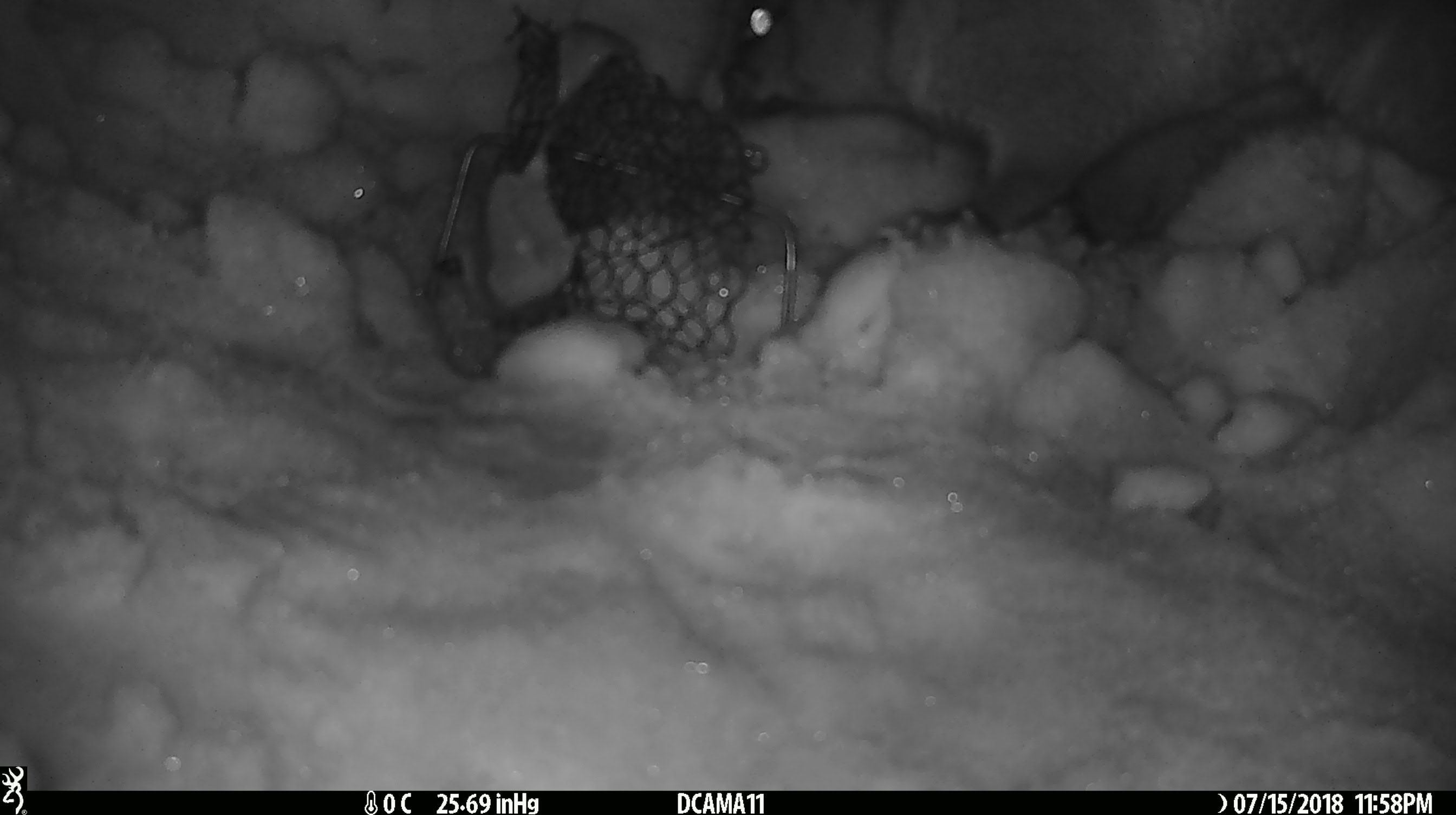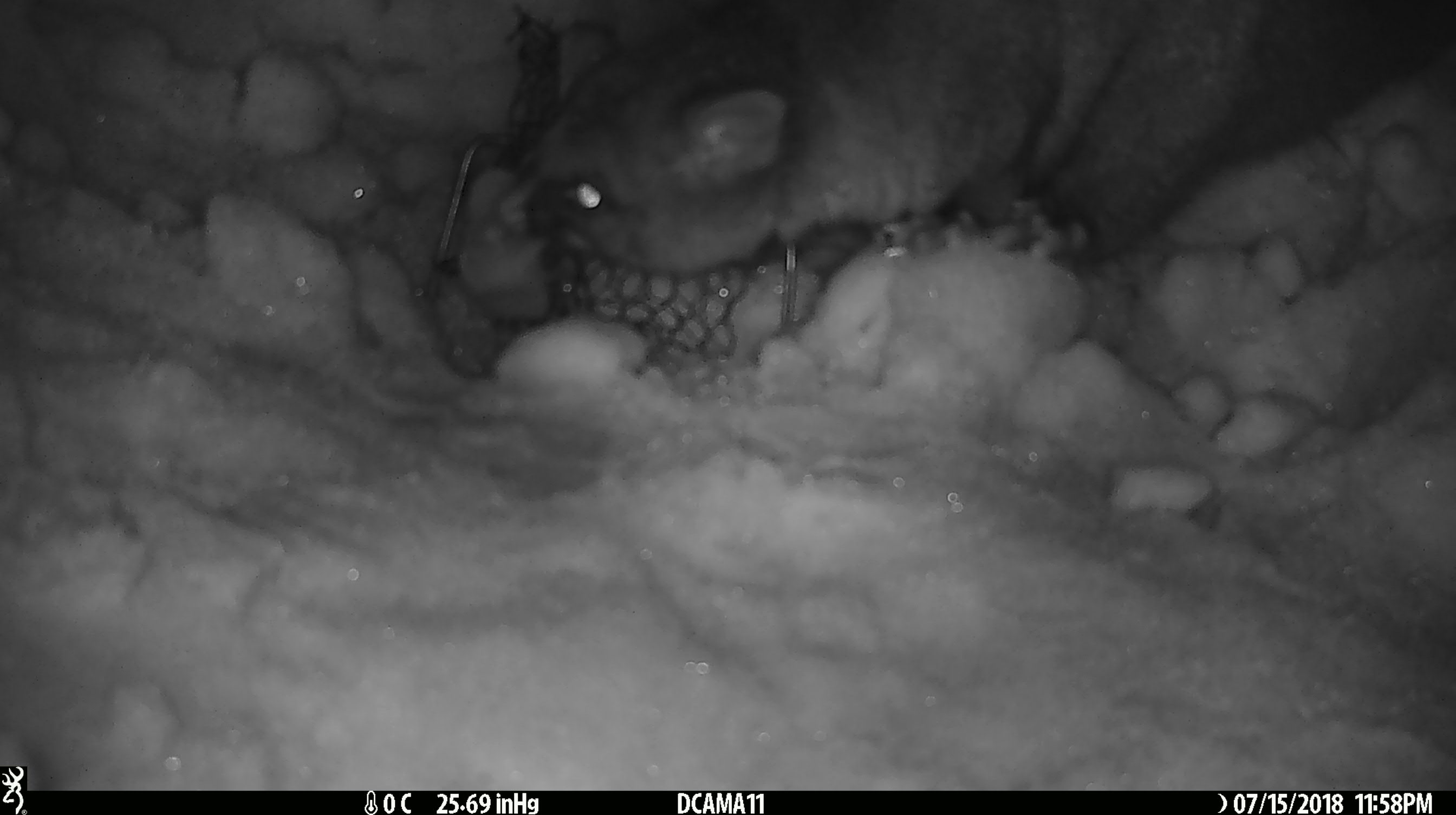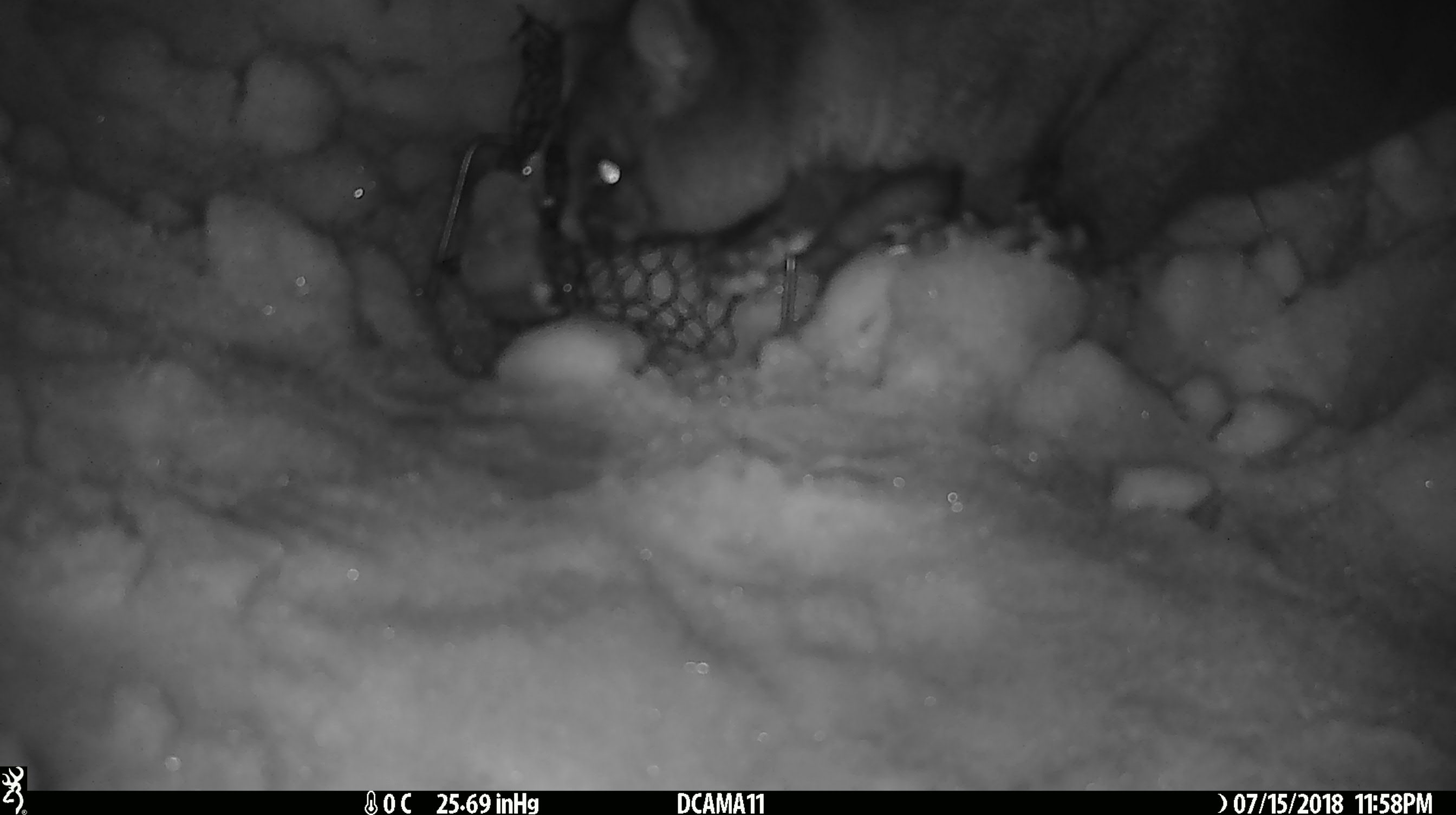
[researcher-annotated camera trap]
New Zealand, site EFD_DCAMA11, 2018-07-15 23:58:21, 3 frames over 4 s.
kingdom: Animalia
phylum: Chordata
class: Mammalia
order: Diprotodontia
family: Phalangeridae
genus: Trichosurus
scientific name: Trichosurus vulpecula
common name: common brushtail possum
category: possum